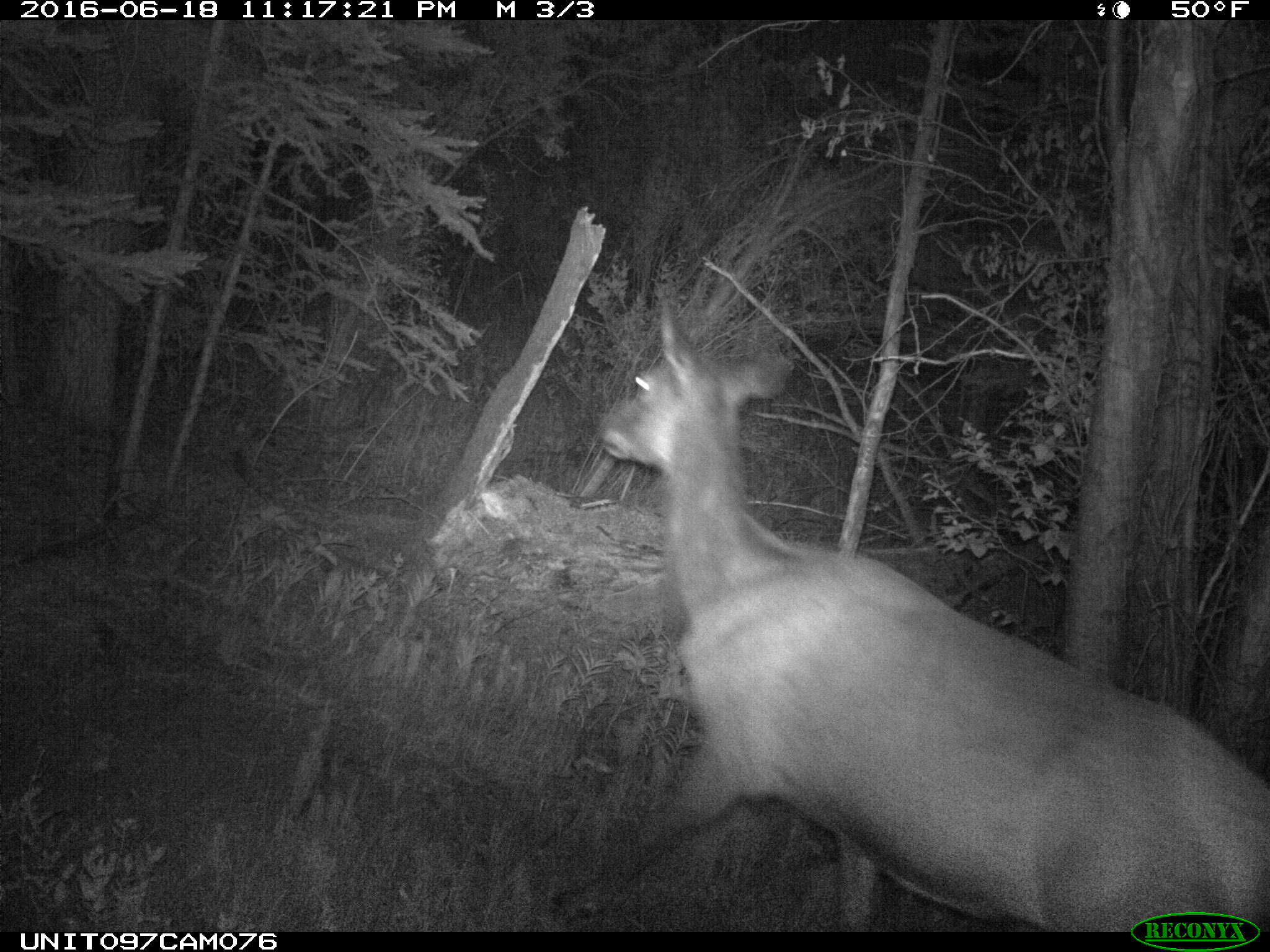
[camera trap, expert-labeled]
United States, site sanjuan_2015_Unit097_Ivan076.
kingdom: Animalia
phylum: Chordata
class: Mammalia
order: Artiodactyla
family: Cervidae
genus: Cervus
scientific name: Cervus elaphus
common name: red deer